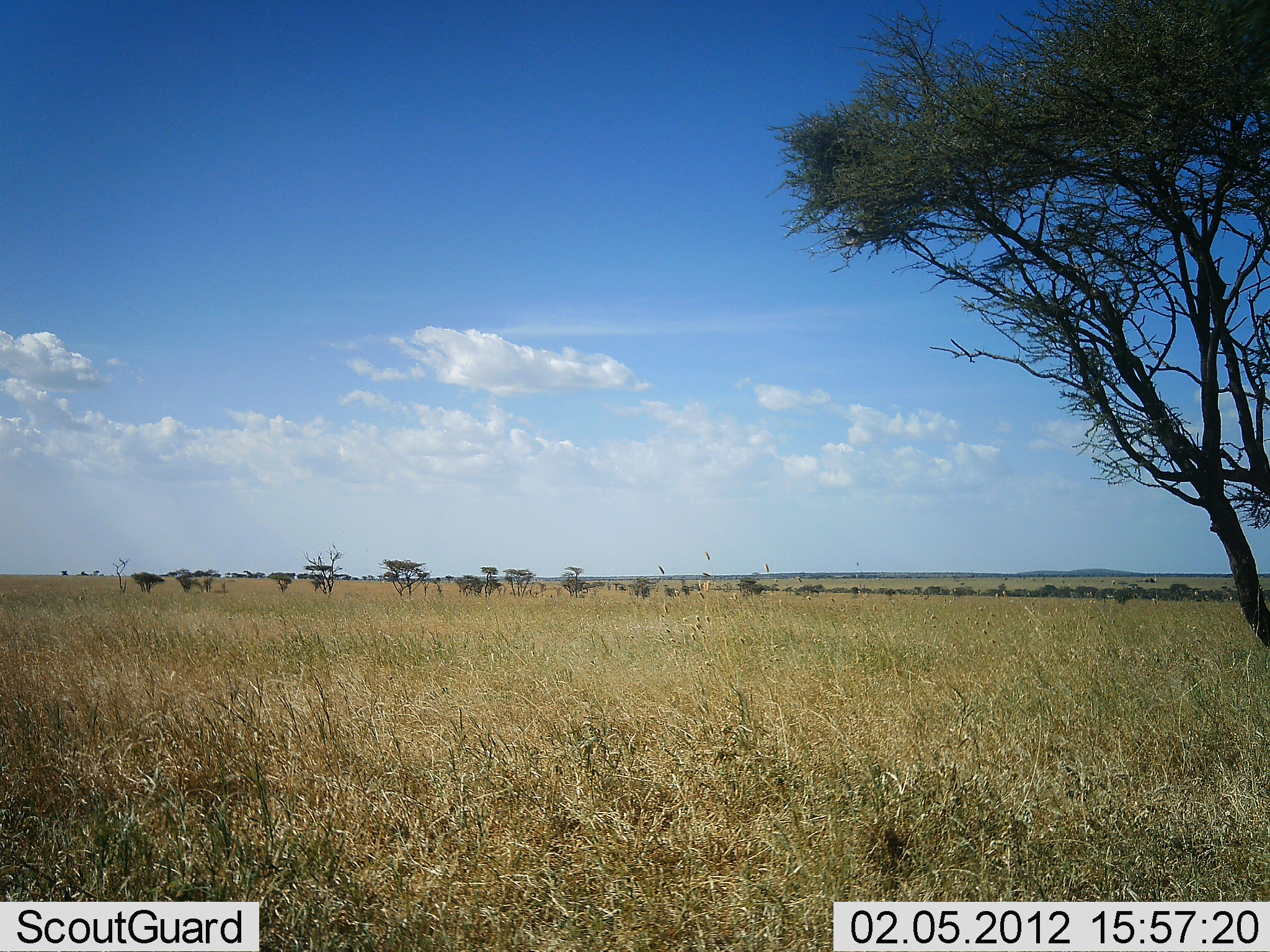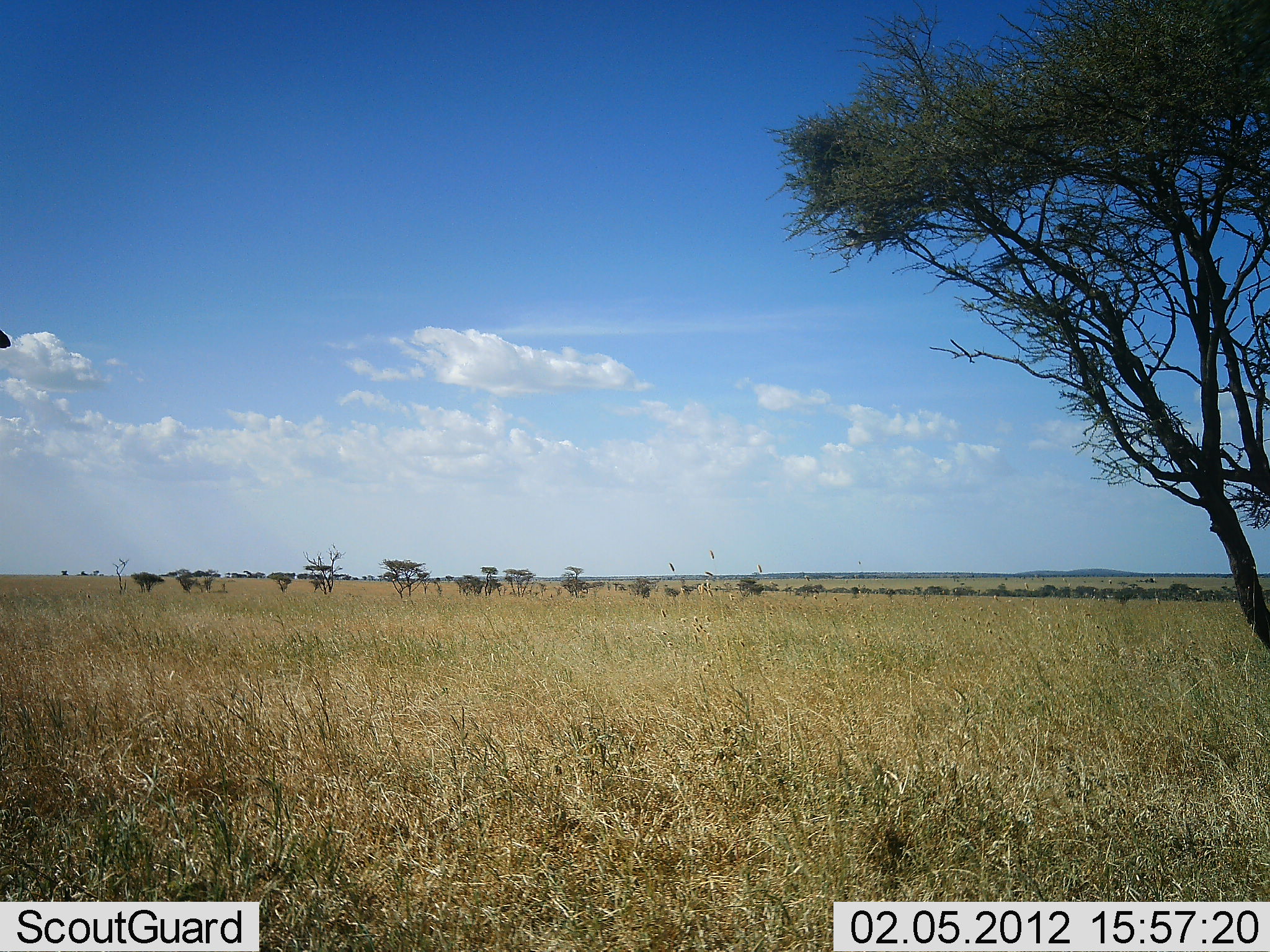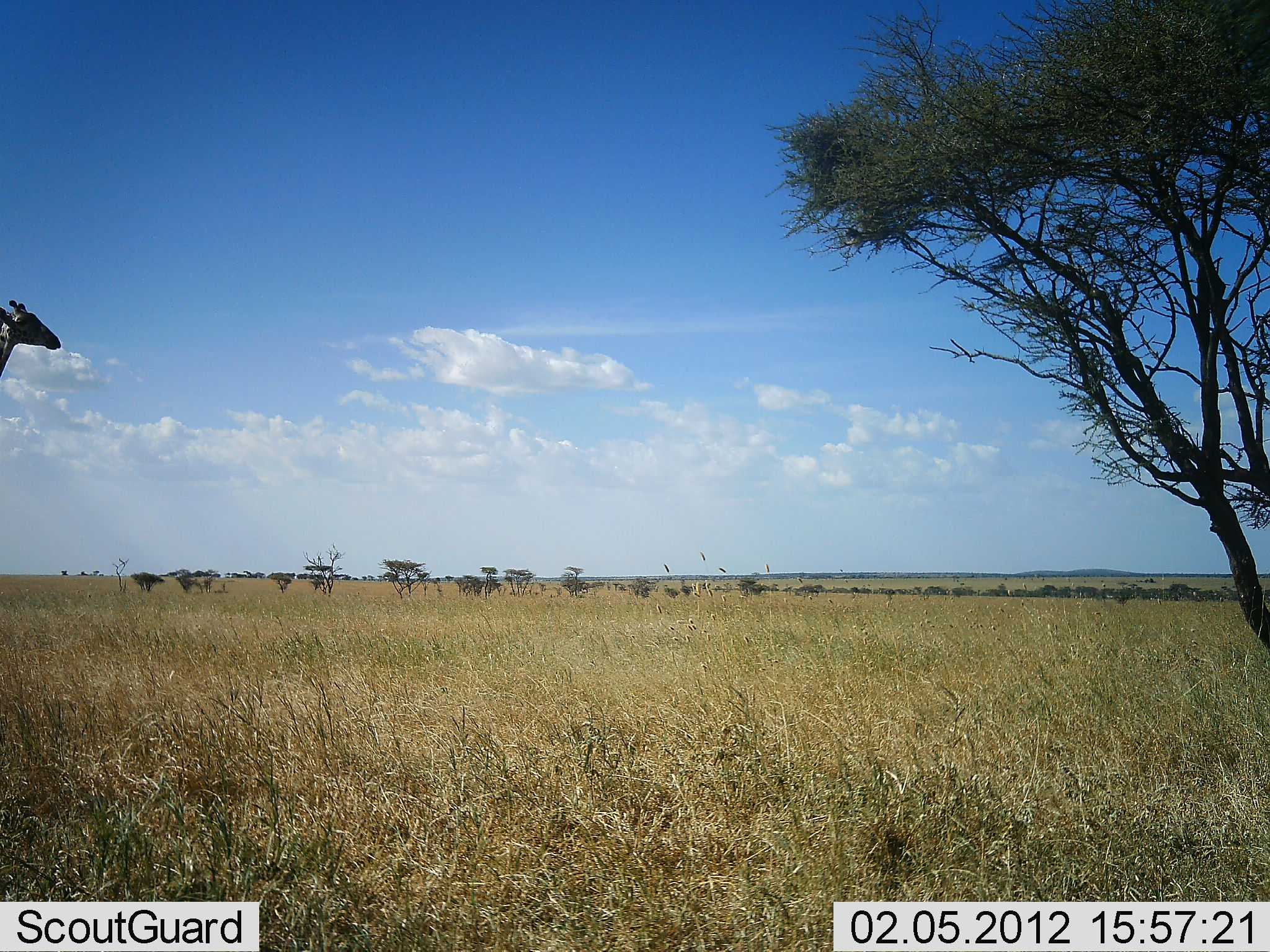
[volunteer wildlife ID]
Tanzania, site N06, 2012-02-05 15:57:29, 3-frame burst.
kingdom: Animalia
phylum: Chordata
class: Mammalia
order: Artiodactyla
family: Giraffidae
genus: Giraffa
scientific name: Giraffa camelopardalis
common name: giraffe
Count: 1.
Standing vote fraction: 0%.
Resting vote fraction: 0%.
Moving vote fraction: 100%.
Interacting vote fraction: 0%.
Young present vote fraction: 0%.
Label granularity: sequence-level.